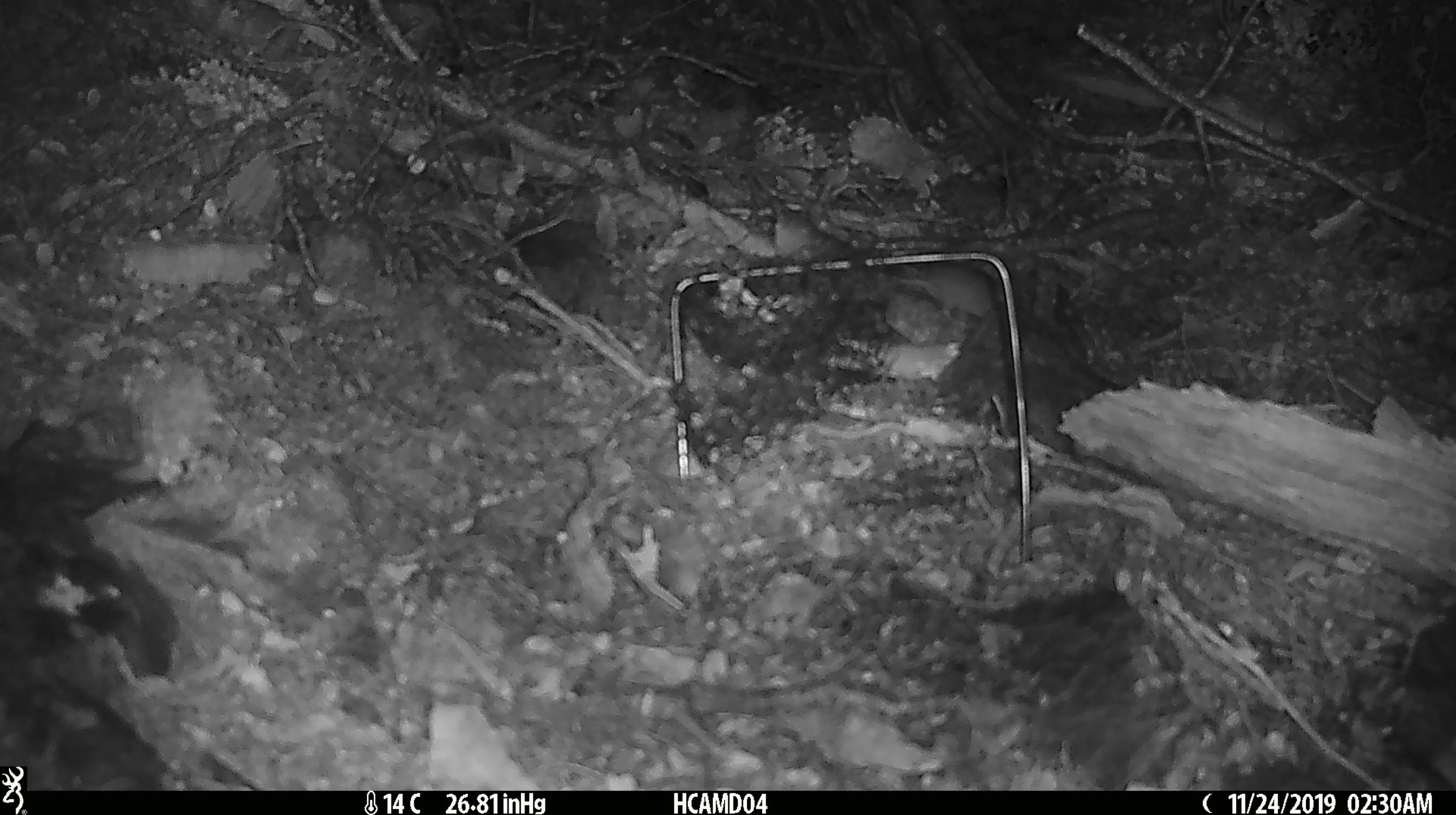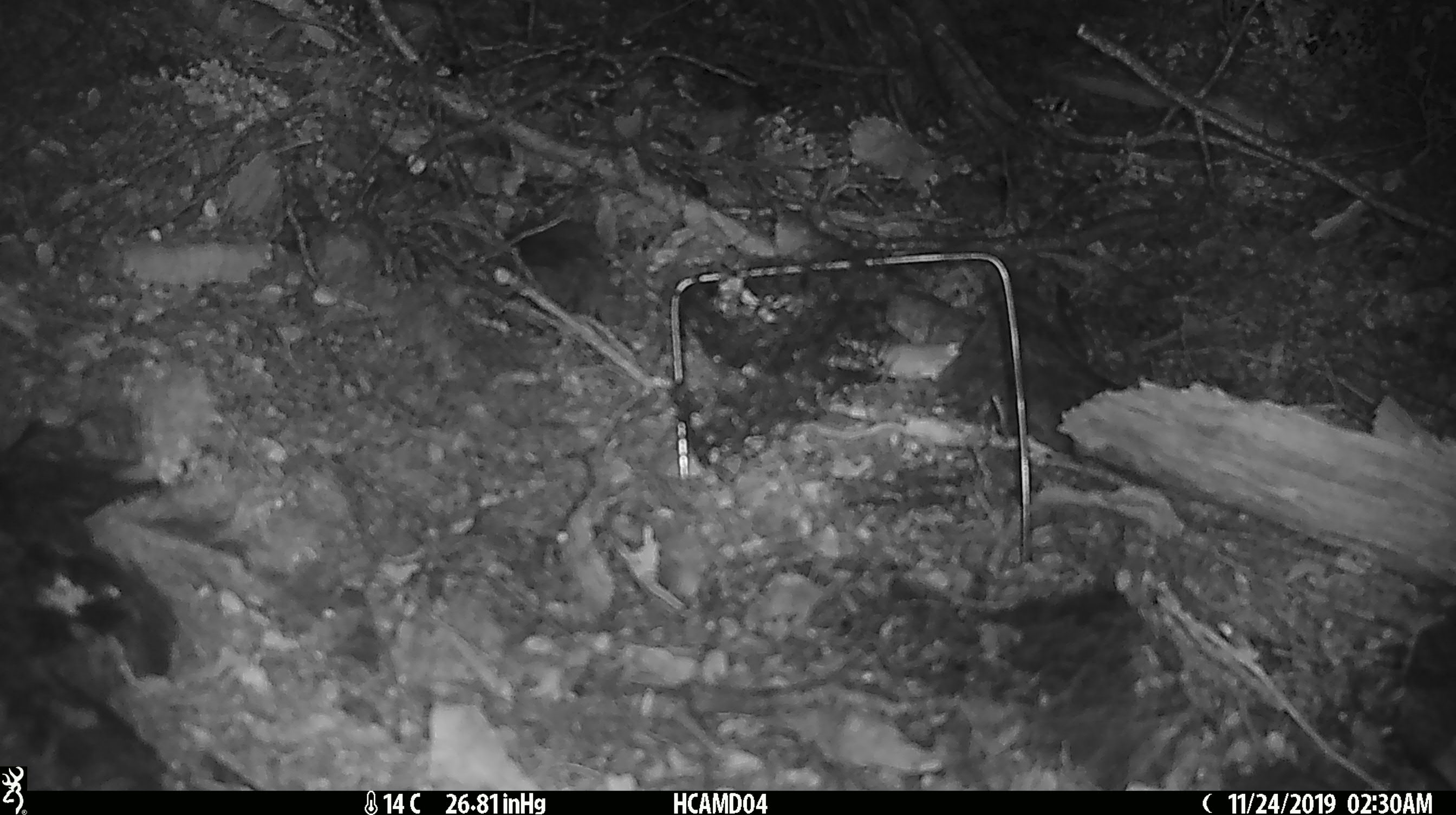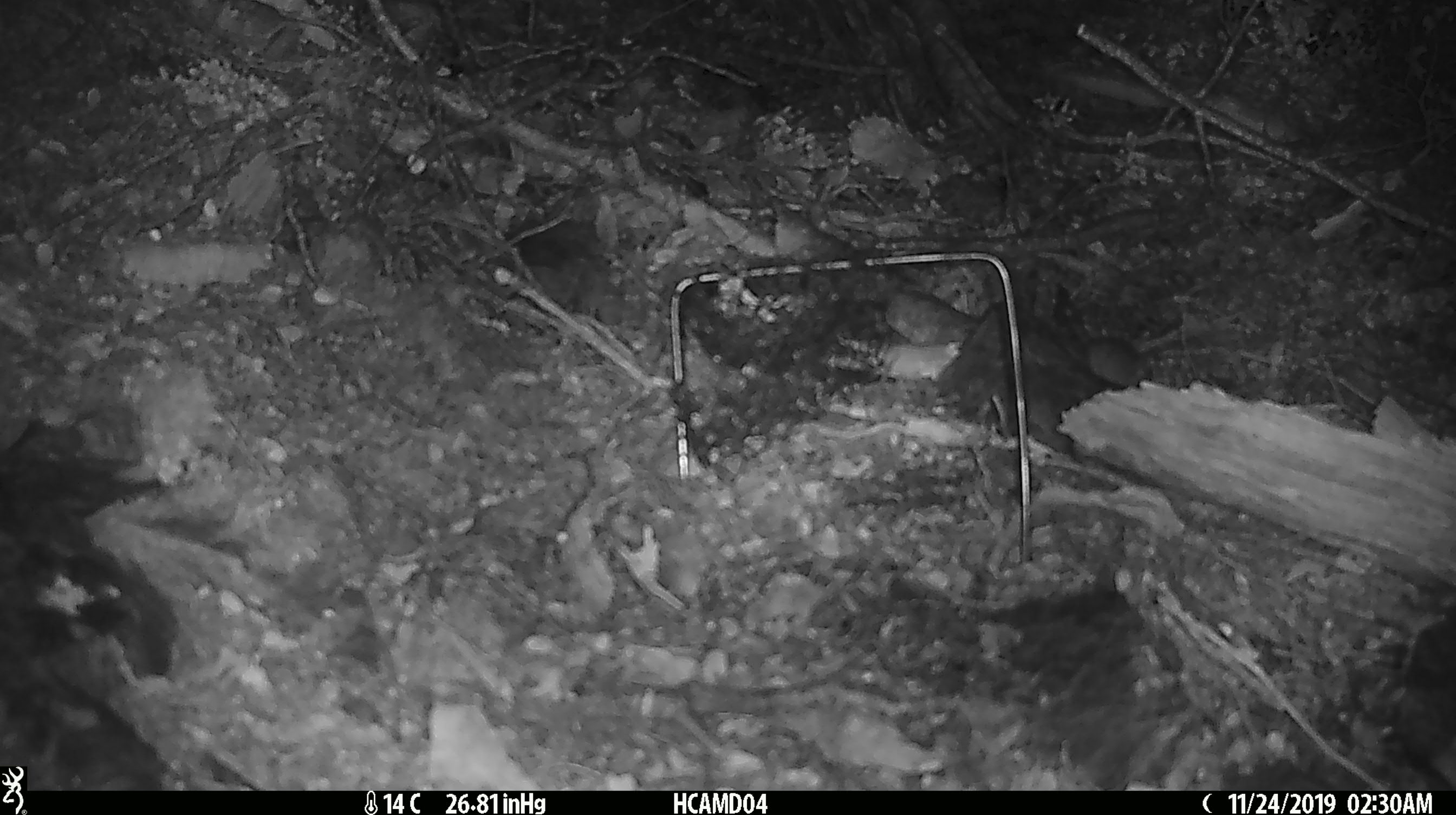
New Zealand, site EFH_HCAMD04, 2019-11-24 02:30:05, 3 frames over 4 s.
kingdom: Animalia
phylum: Chordata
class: Mammalia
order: Rodentia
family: Muridae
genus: Mus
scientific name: Mus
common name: mouse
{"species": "mouse (Mus)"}